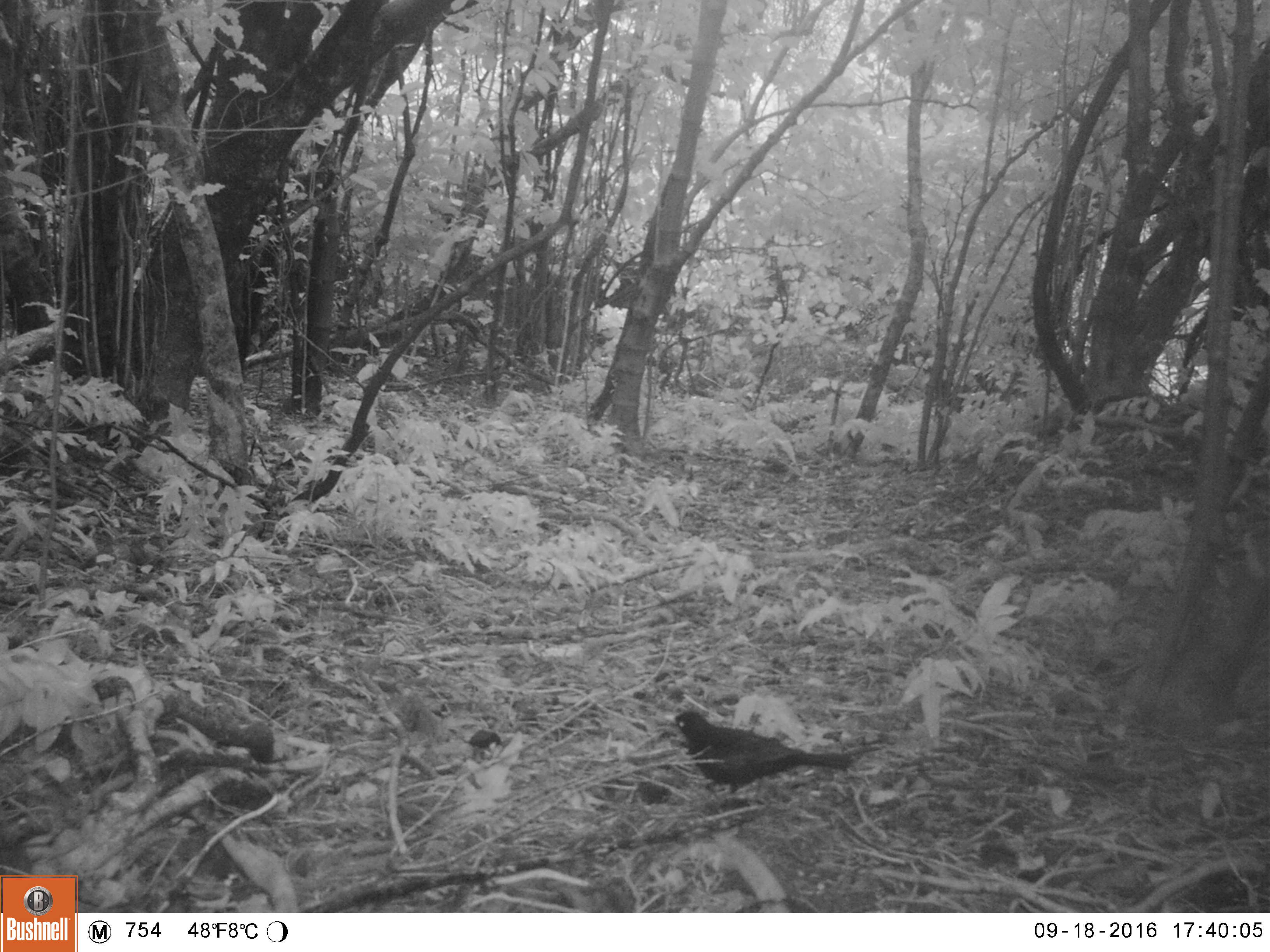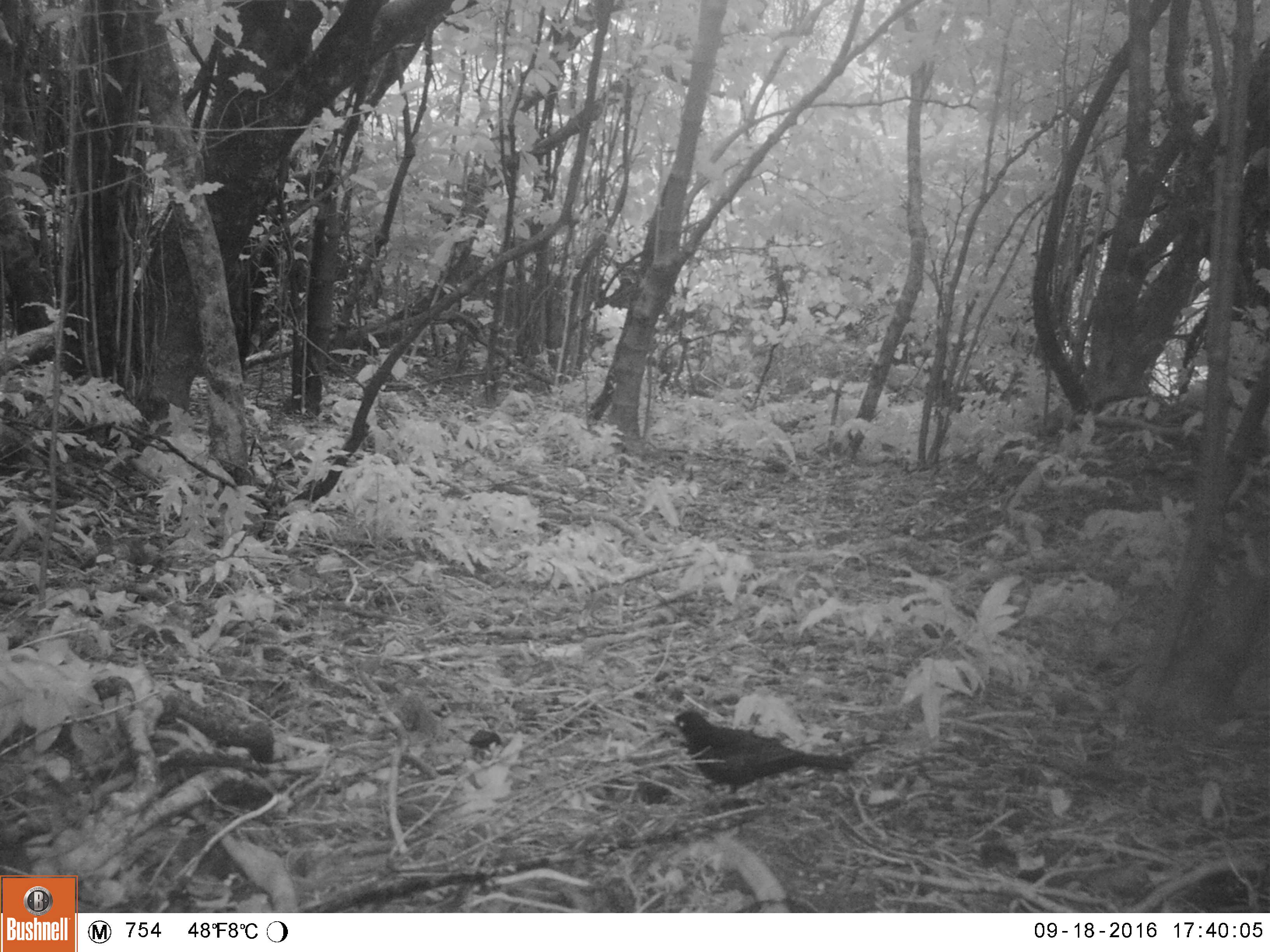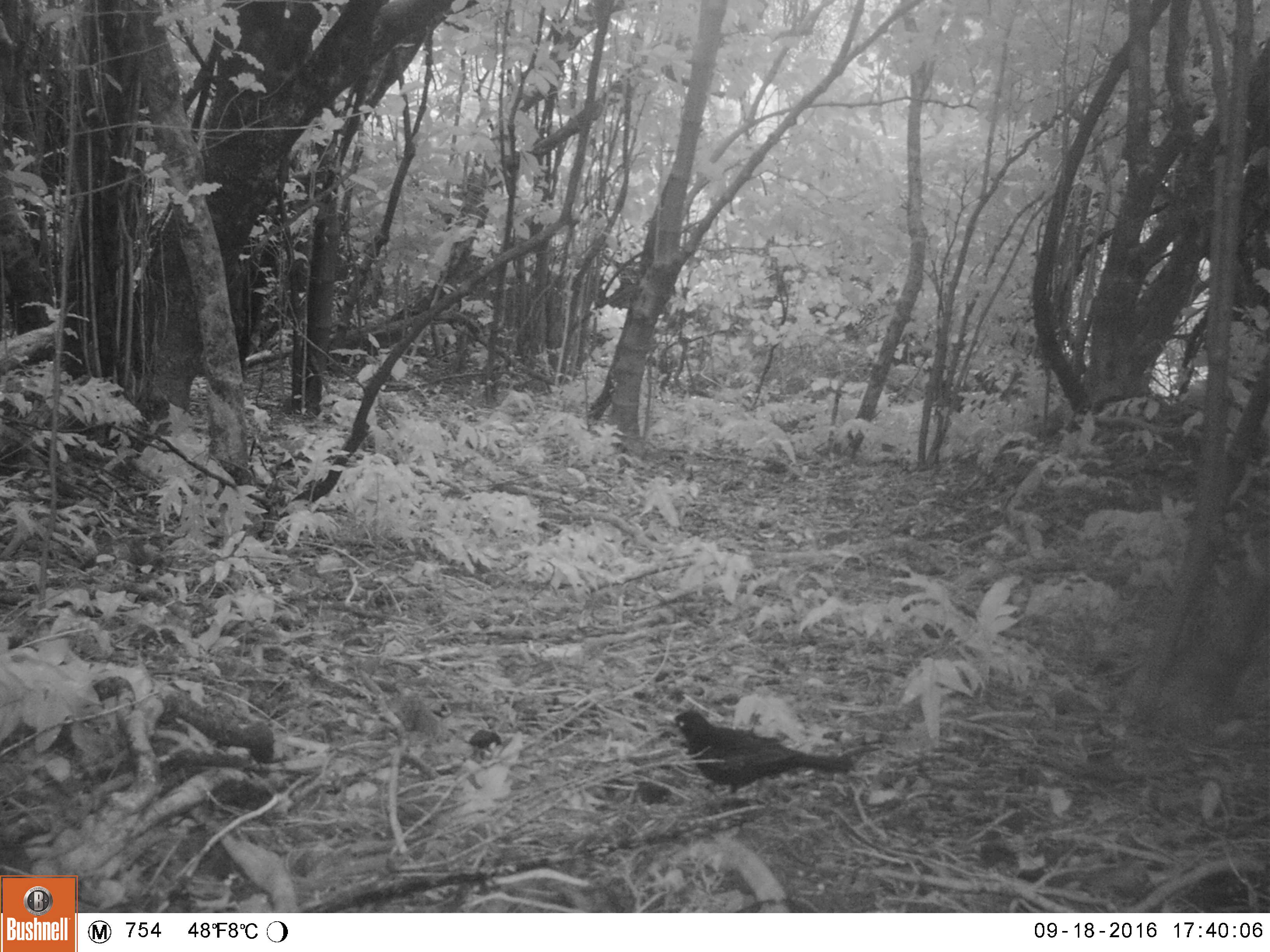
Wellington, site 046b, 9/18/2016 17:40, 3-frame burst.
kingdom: Animalia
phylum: Chordata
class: Aves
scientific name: Aves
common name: bird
Bird (Aves).